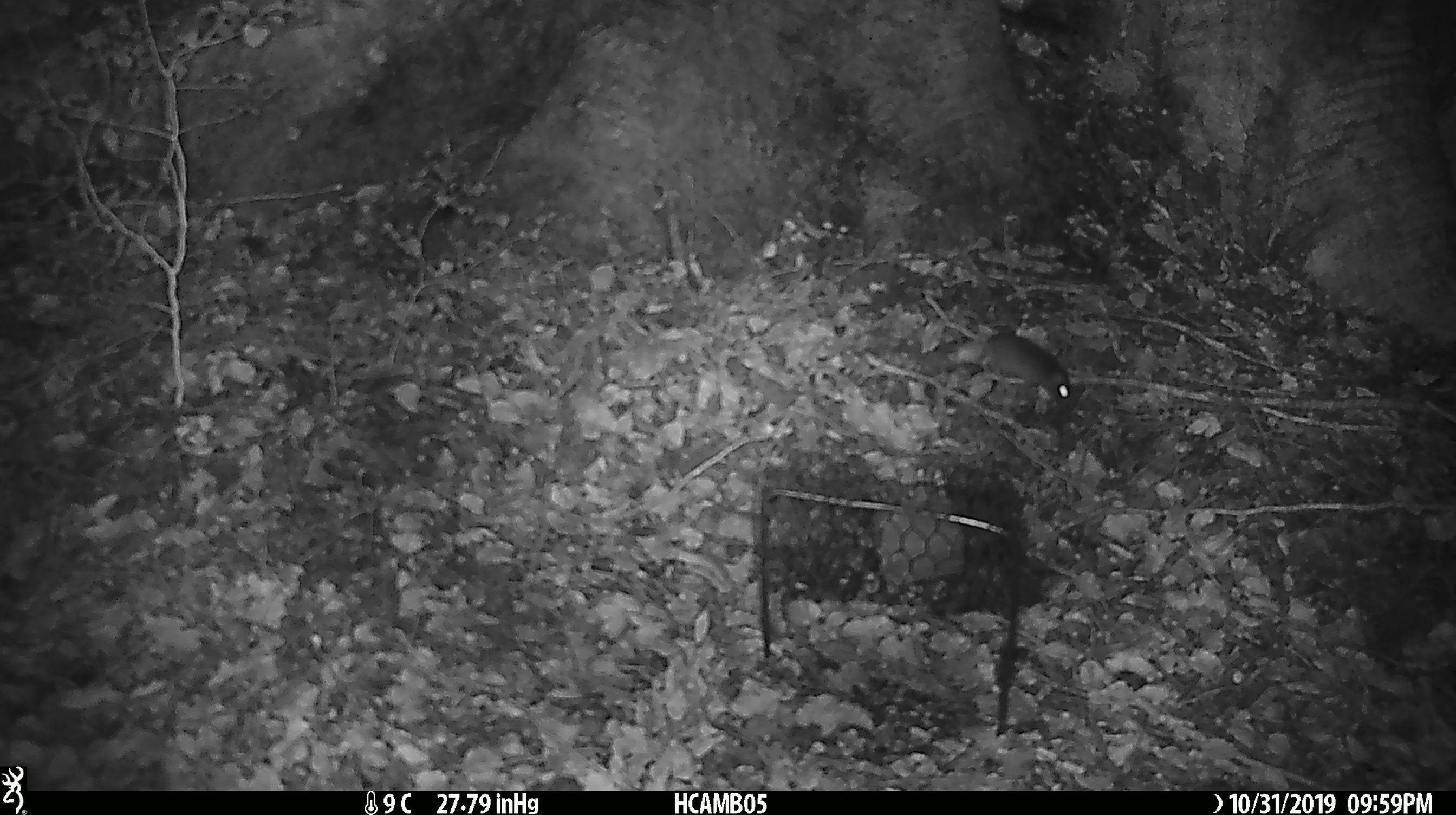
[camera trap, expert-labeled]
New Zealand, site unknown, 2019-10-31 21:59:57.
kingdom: Animalia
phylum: Chordata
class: Mammalia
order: Rodentia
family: Muridae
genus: Mus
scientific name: Mus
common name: mouse